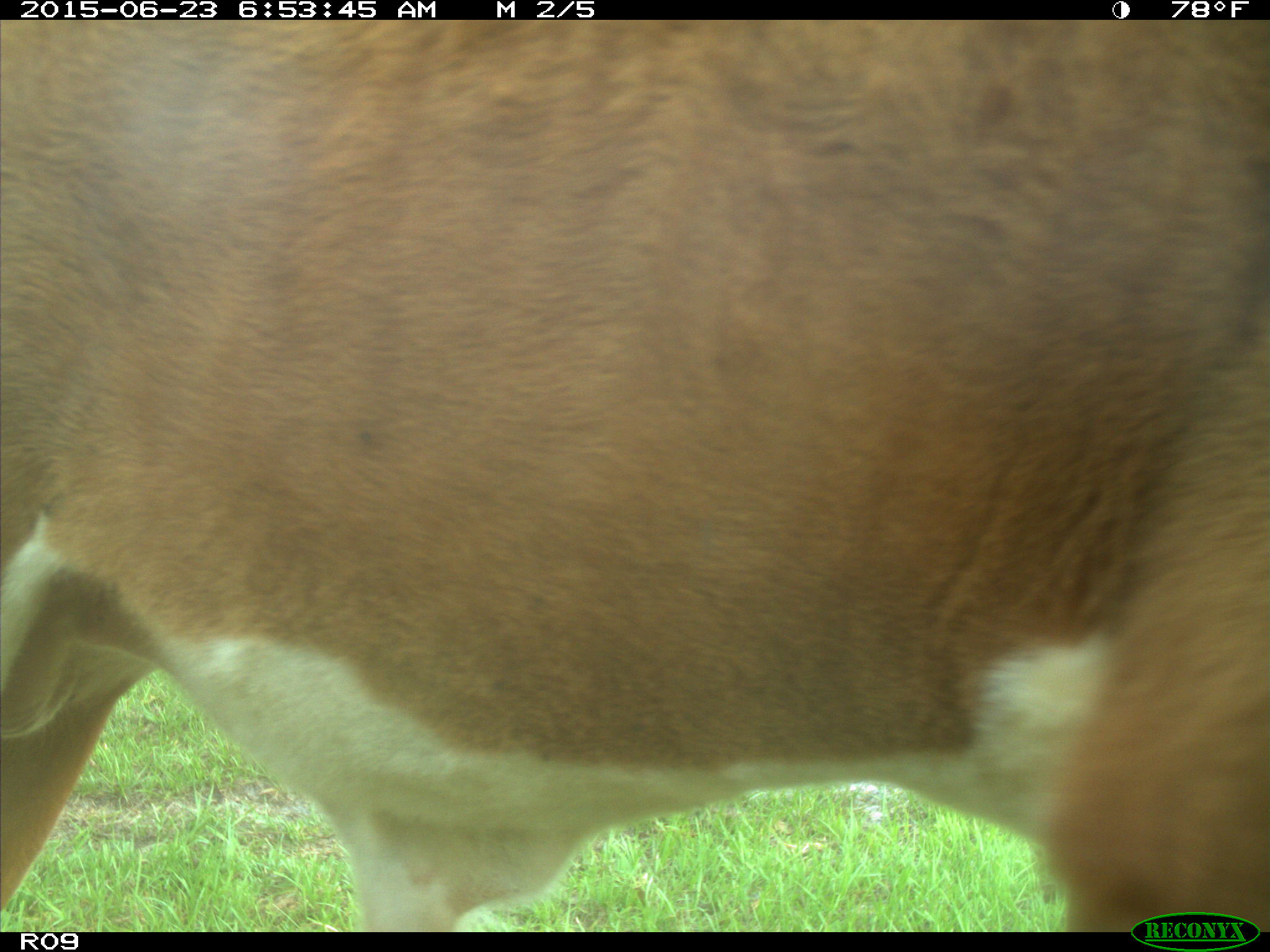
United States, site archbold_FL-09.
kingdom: Animalia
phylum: Chordata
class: Mammalia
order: Artiodactyla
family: Bovidae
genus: Bos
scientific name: Bos taurus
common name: domestic cow